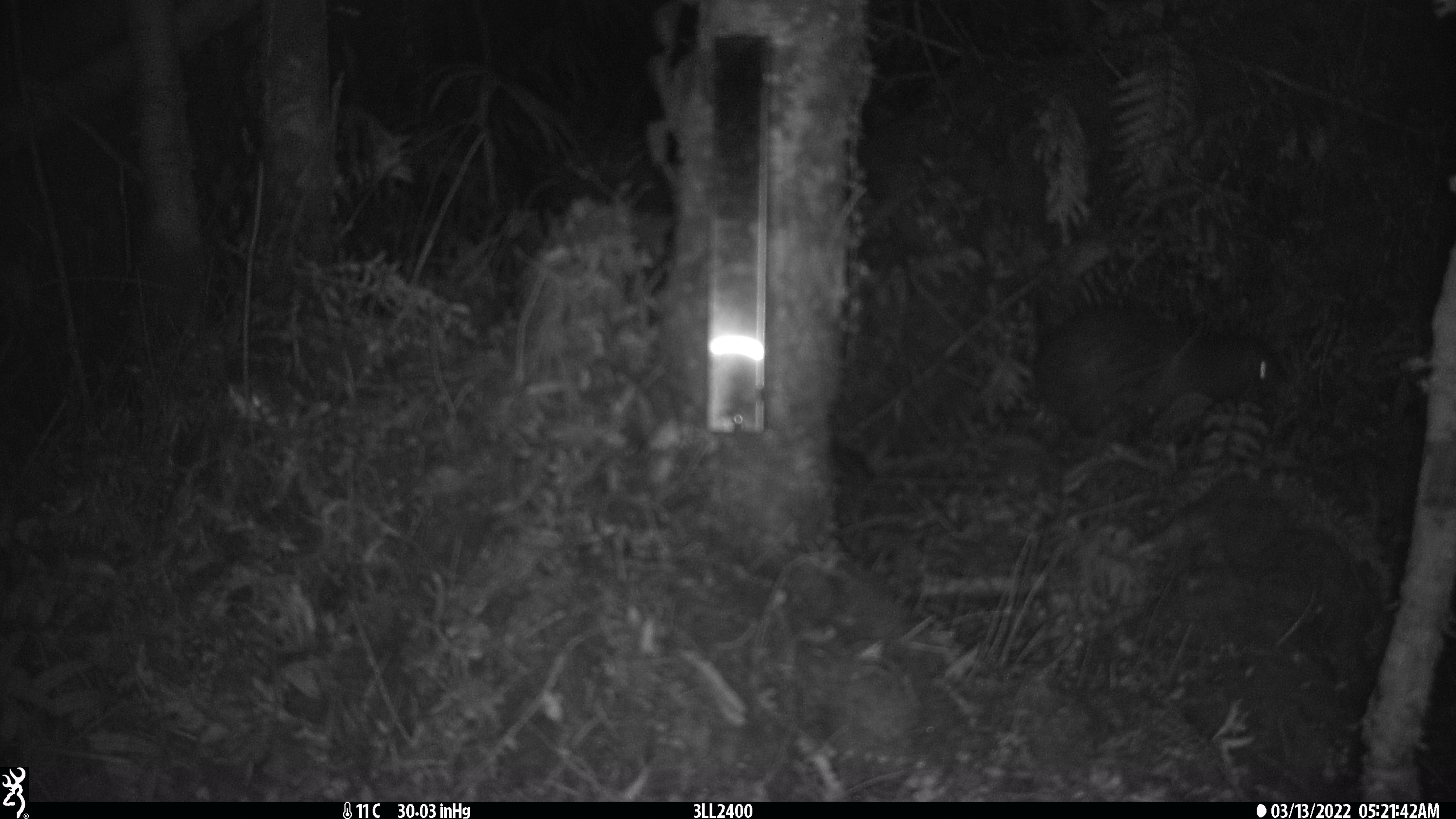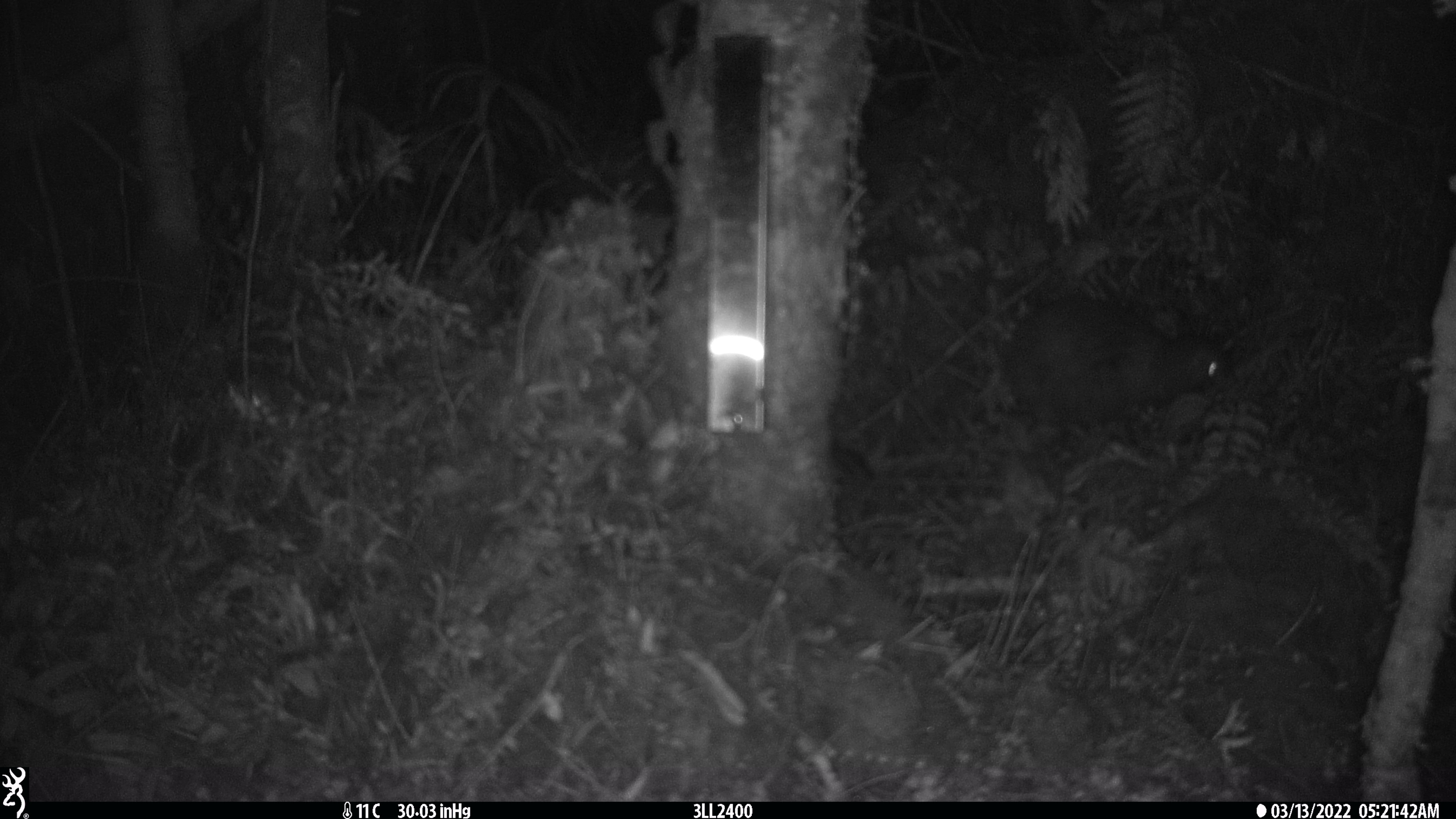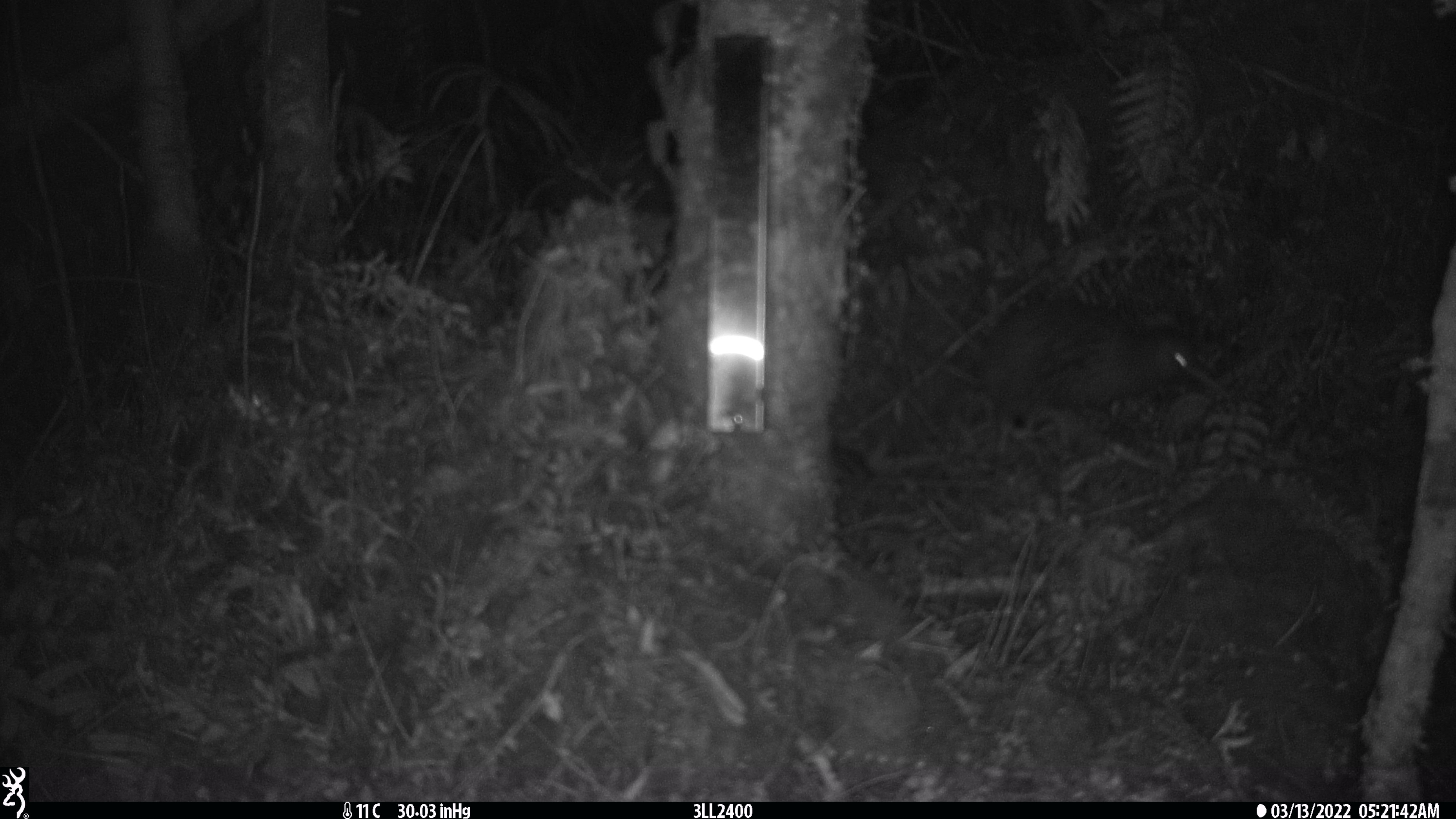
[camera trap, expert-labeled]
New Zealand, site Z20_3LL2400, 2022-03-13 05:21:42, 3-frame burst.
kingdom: Animalia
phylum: Chordata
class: Aves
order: Apterygiformes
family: Apterygidae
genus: Apteryx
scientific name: Apteryx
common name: kiwi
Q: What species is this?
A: Kiwi (Apteryx).